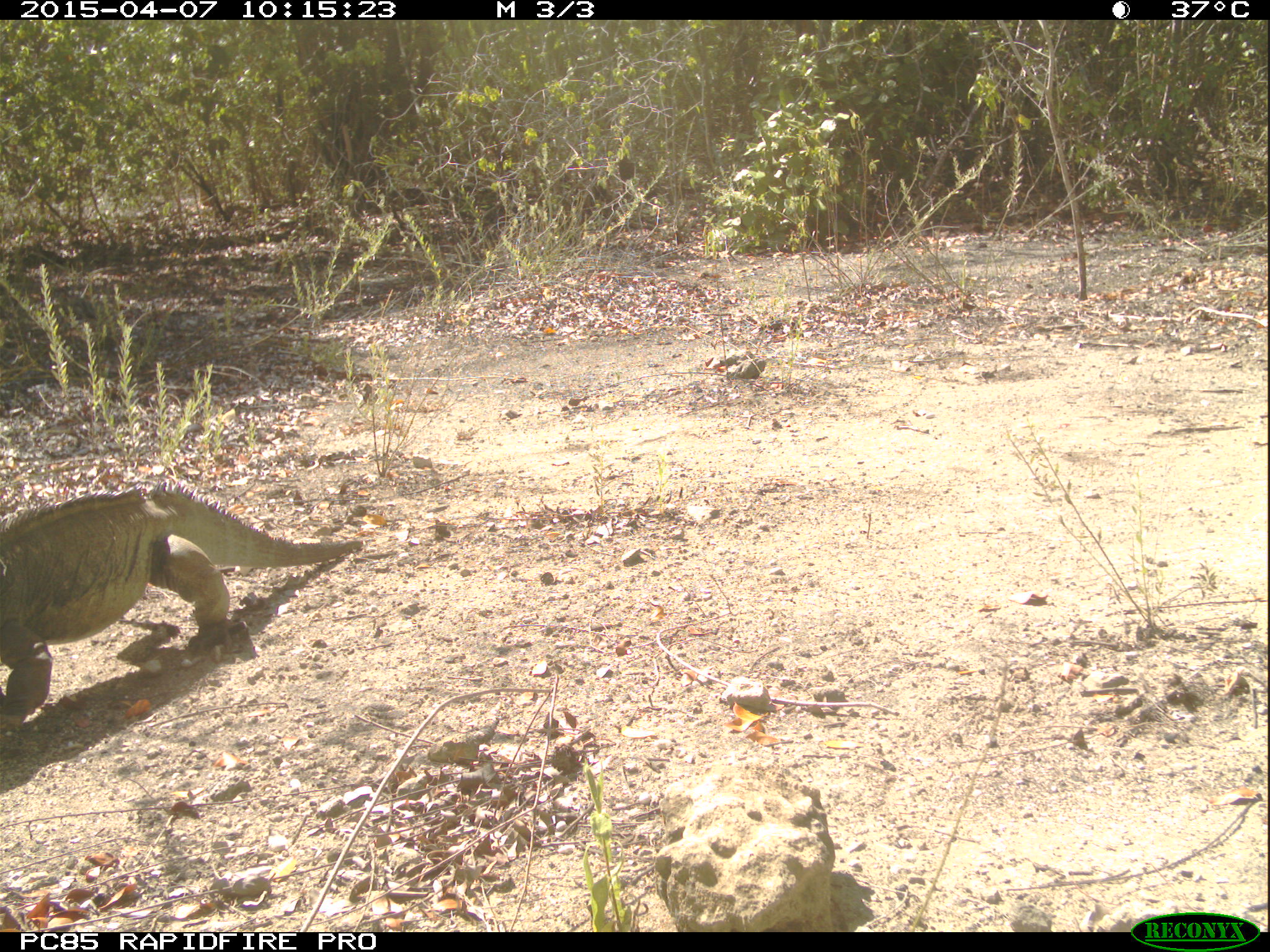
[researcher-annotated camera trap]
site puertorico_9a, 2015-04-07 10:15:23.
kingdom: Animalia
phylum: Chordata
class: Reptilia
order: Squamata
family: Iguanidae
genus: Iguana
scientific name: Iguana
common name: typical iguanas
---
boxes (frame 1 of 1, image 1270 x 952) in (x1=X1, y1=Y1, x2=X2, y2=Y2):
iguana: (x1=0, y1=486, x2=371, y2=726)